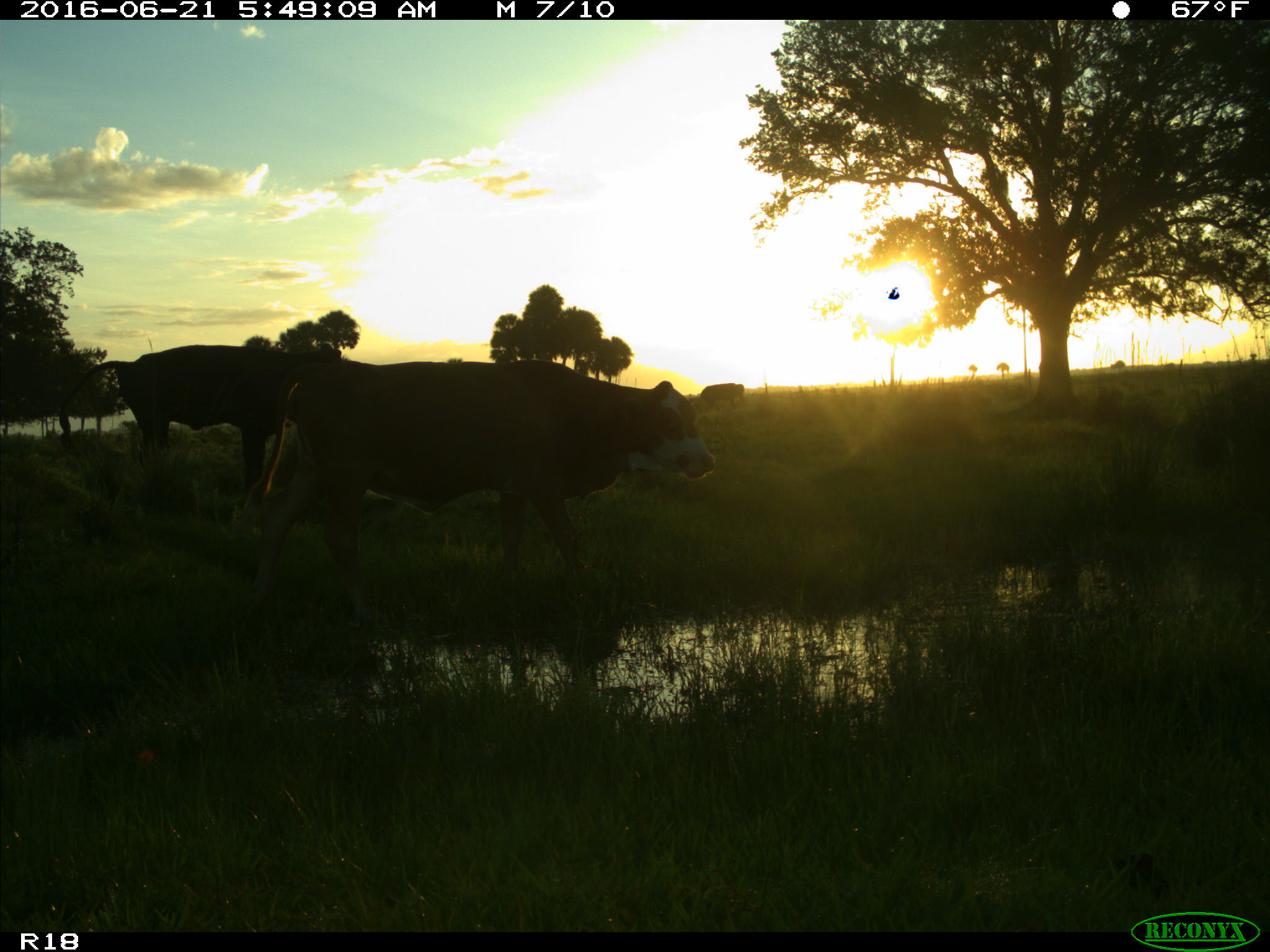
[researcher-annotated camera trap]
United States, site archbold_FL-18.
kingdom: Animalia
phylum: Chordata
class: Mammalia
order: Artiodactyla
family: Bovidae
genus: Bos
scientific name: Bos taurus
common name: domestic cow